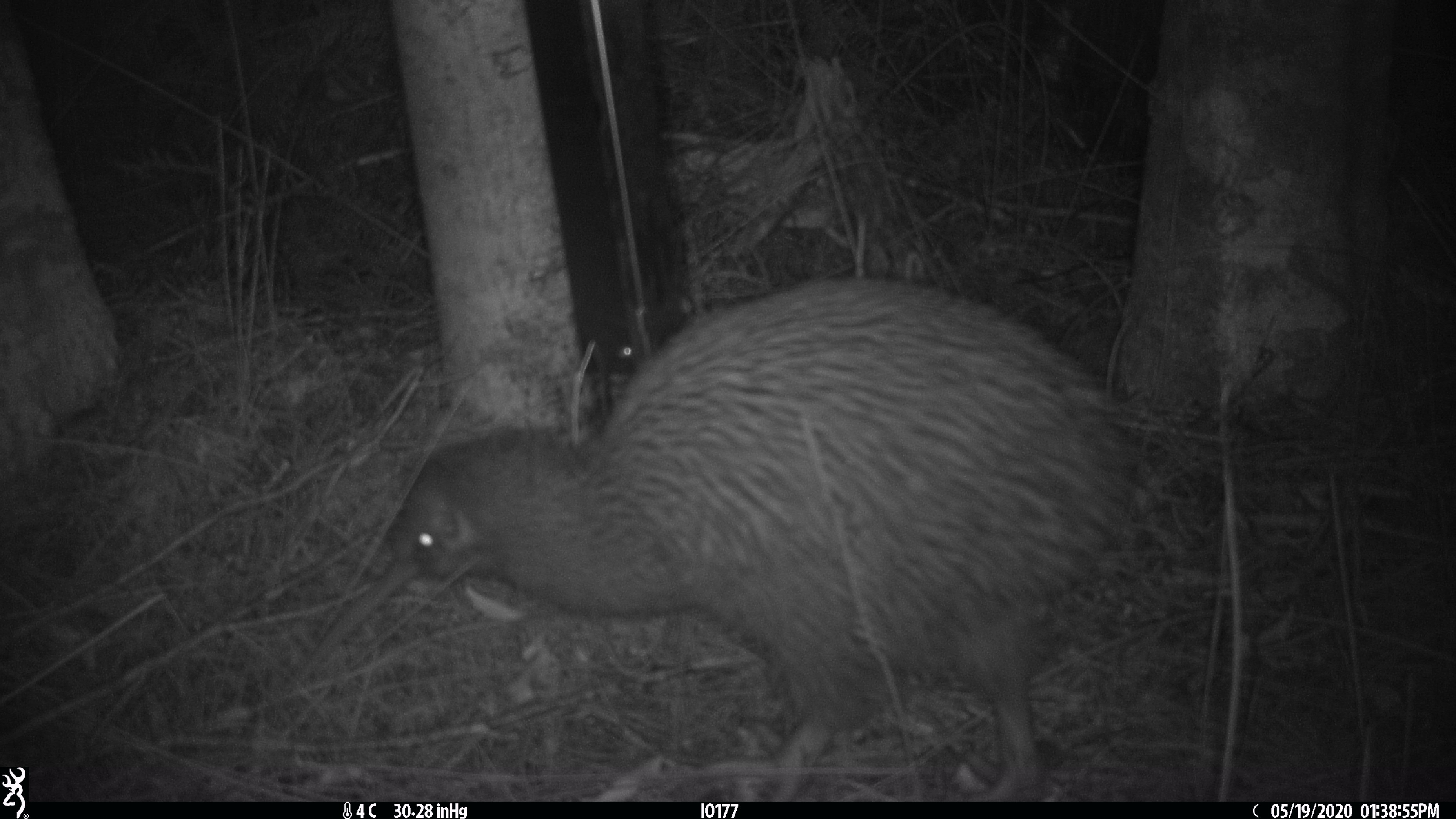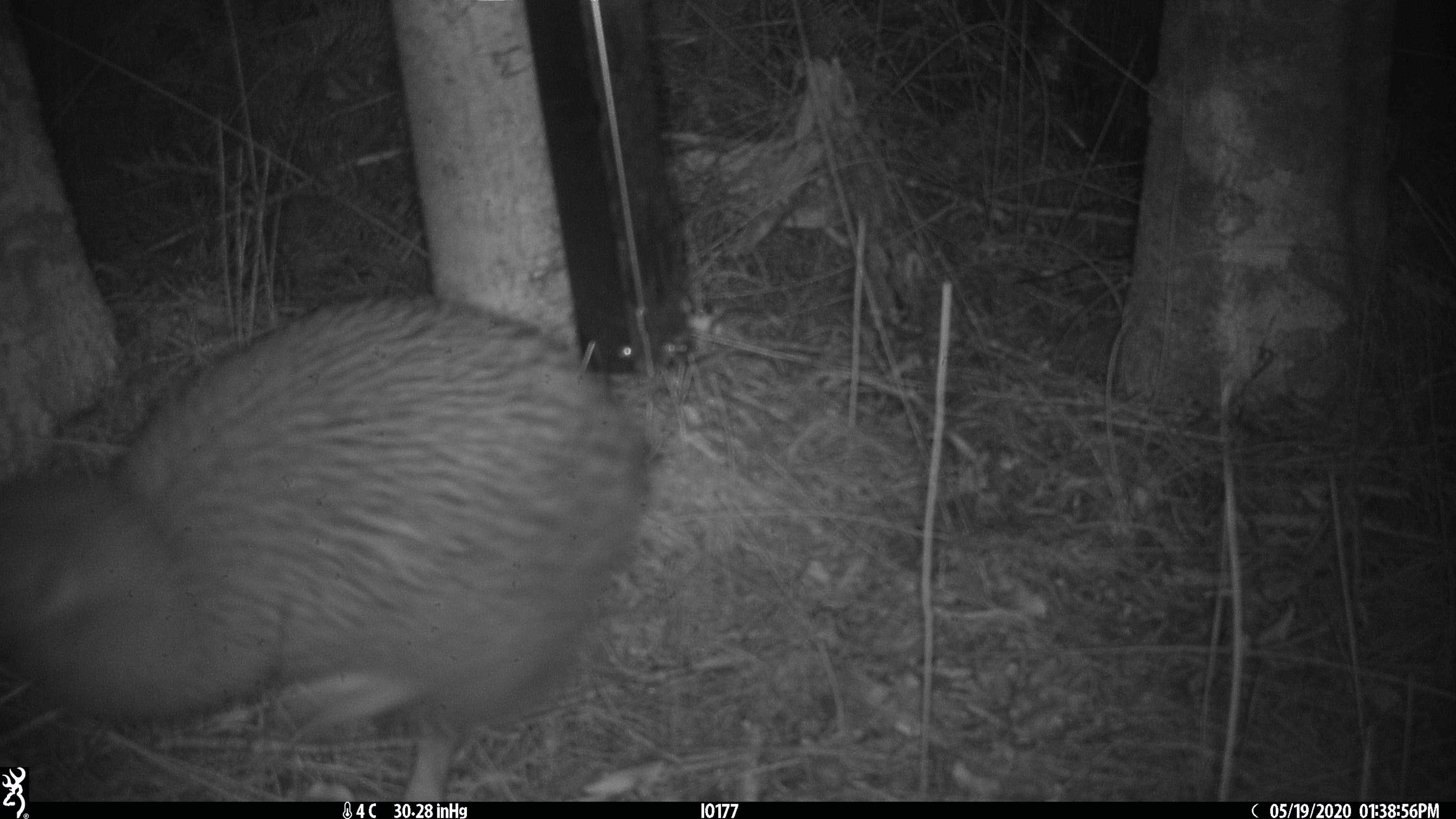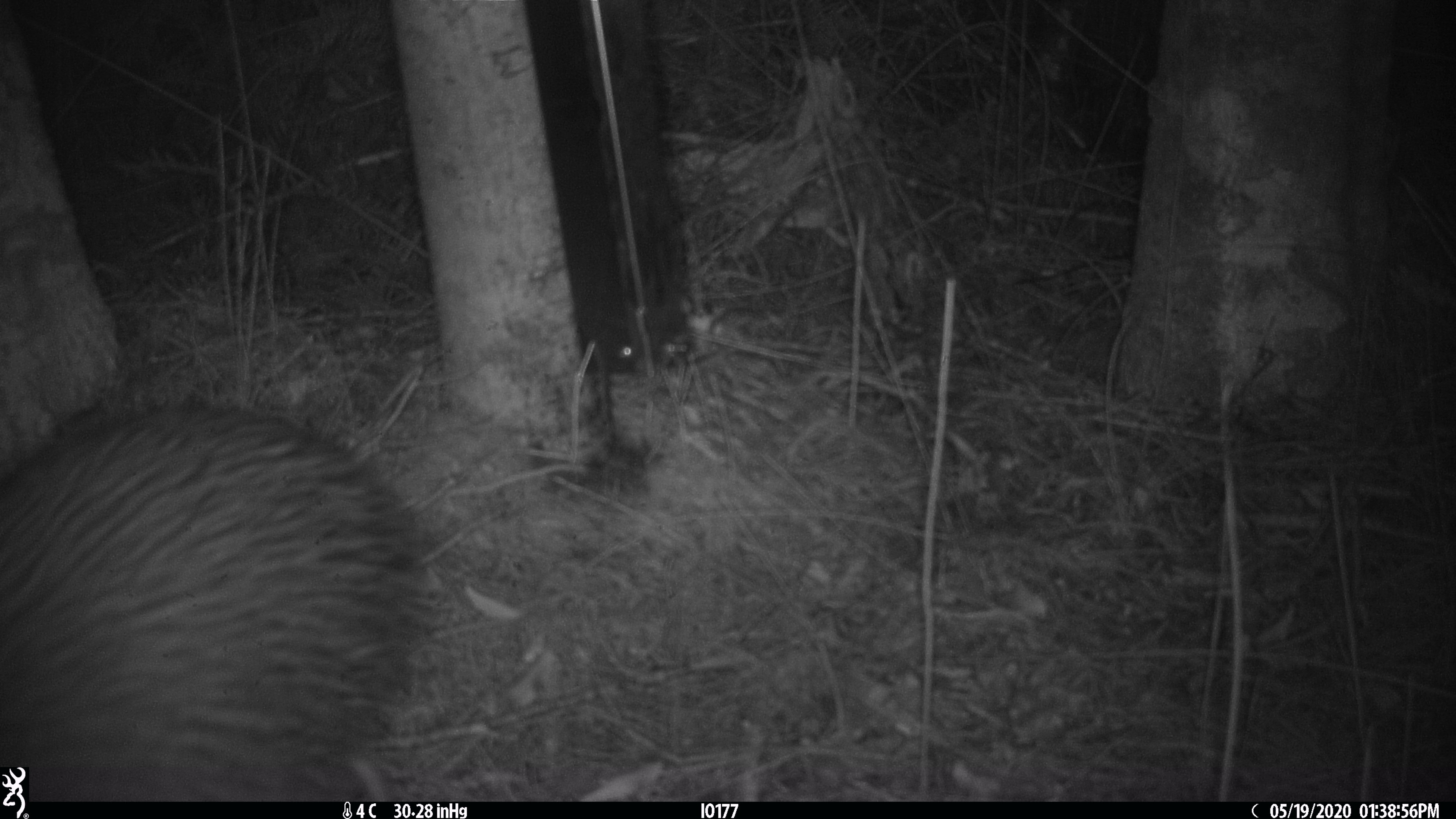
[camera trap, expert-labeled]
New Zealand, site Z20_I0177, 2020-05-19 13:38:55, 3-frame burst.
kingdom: Animalia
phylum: Chordata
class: Aves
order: Apterygiformes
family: Apterygidae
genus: Apteryx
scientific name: Apteryx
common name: kiwi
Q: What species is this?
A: Kiwi (Apteryx).